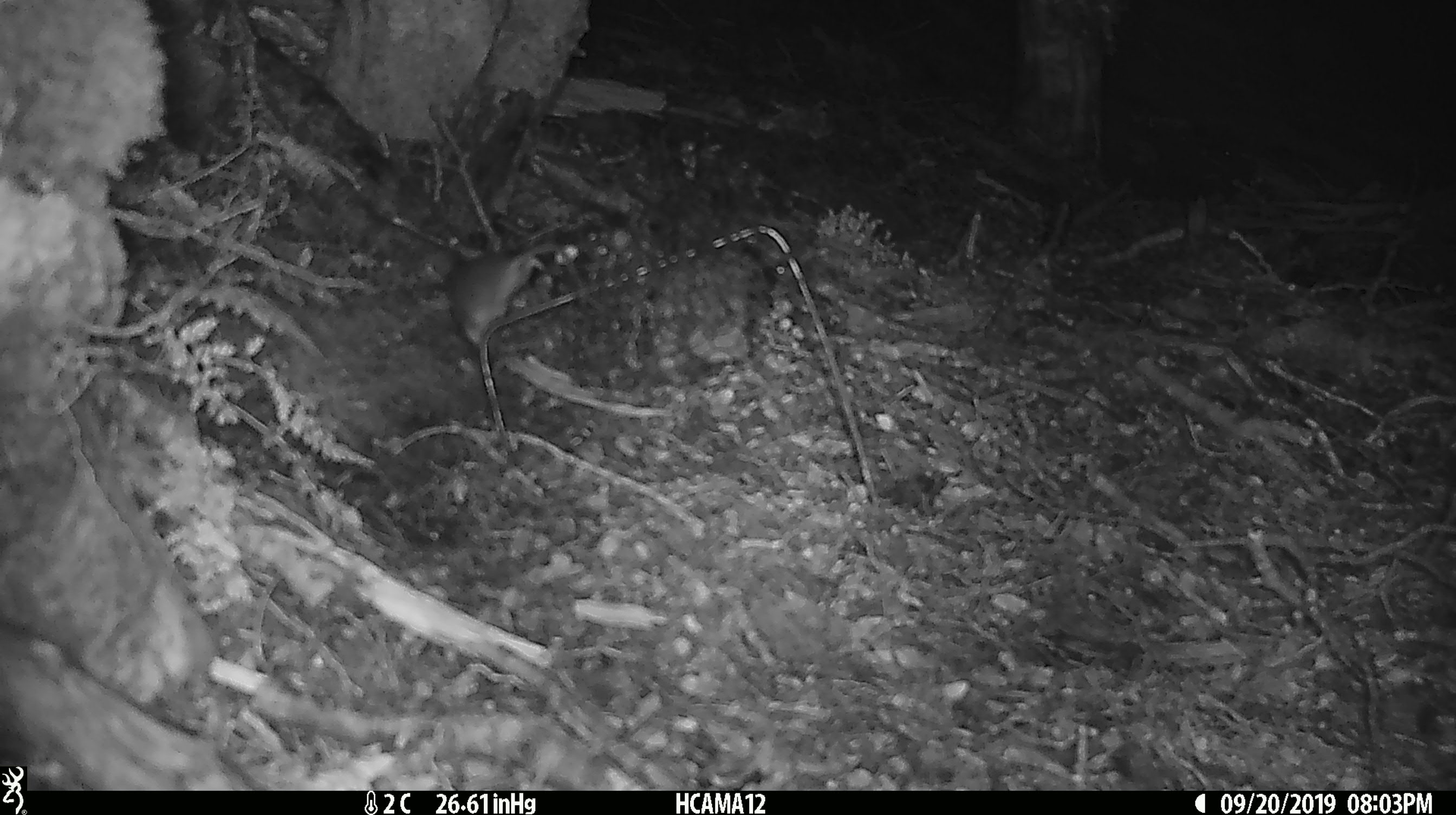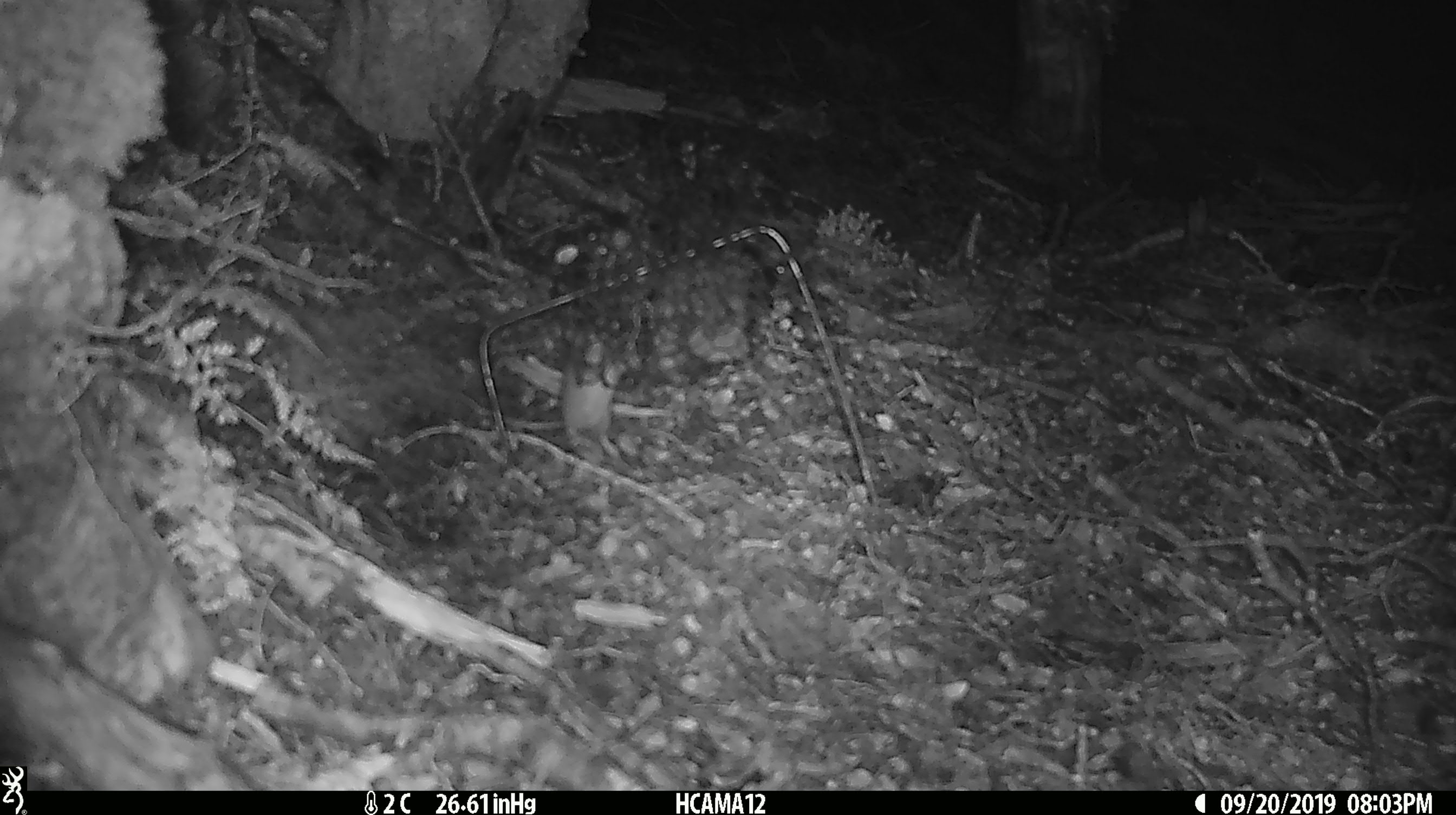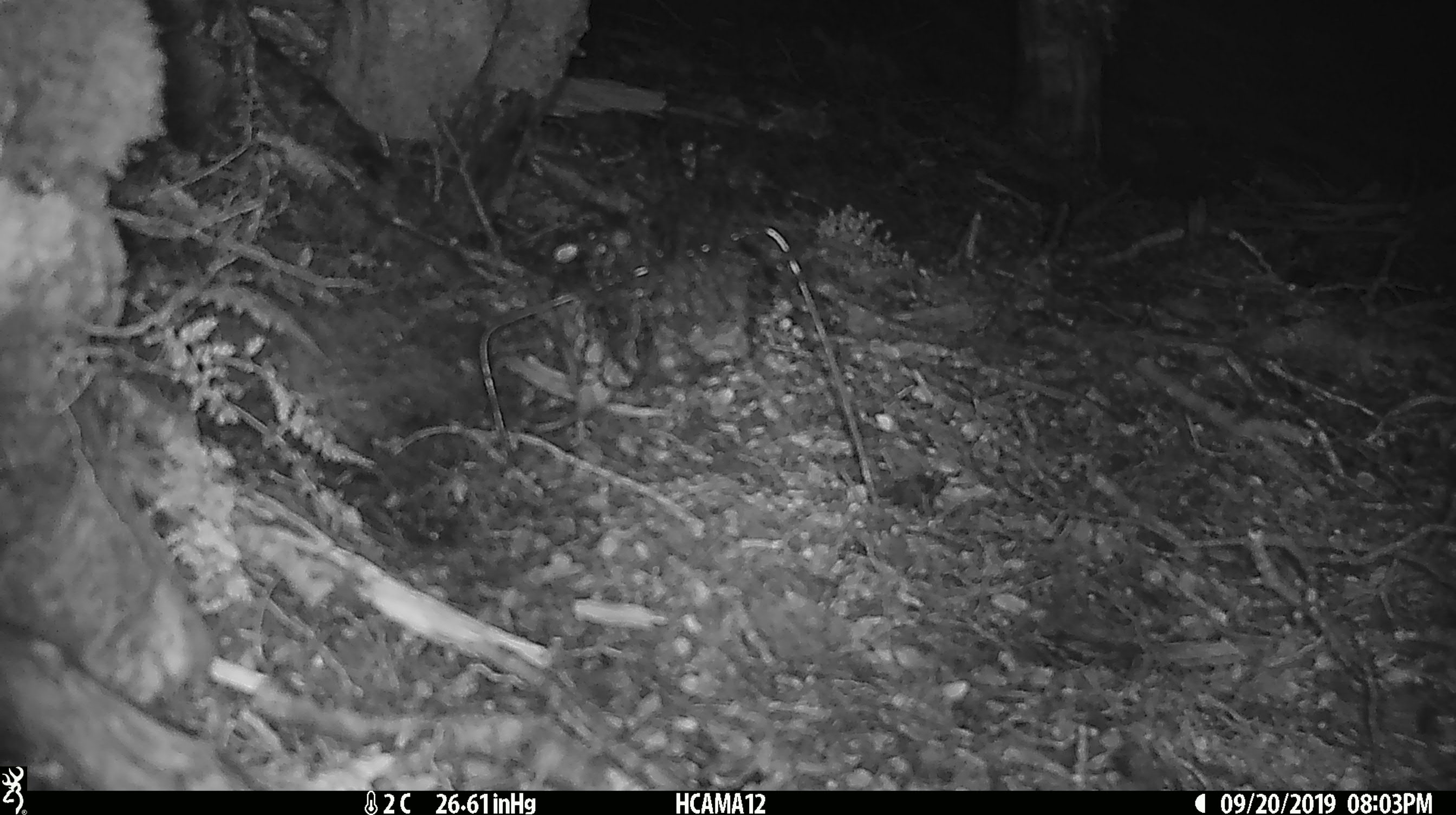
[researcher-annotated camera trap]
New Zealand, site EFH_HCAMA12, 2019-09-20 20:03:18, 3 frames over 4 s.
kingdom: Animalia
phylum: Chordata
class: Mammalia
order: Rodentia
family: Muridae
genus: Mus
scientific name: Mus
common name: mouse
Mouse (Mus).